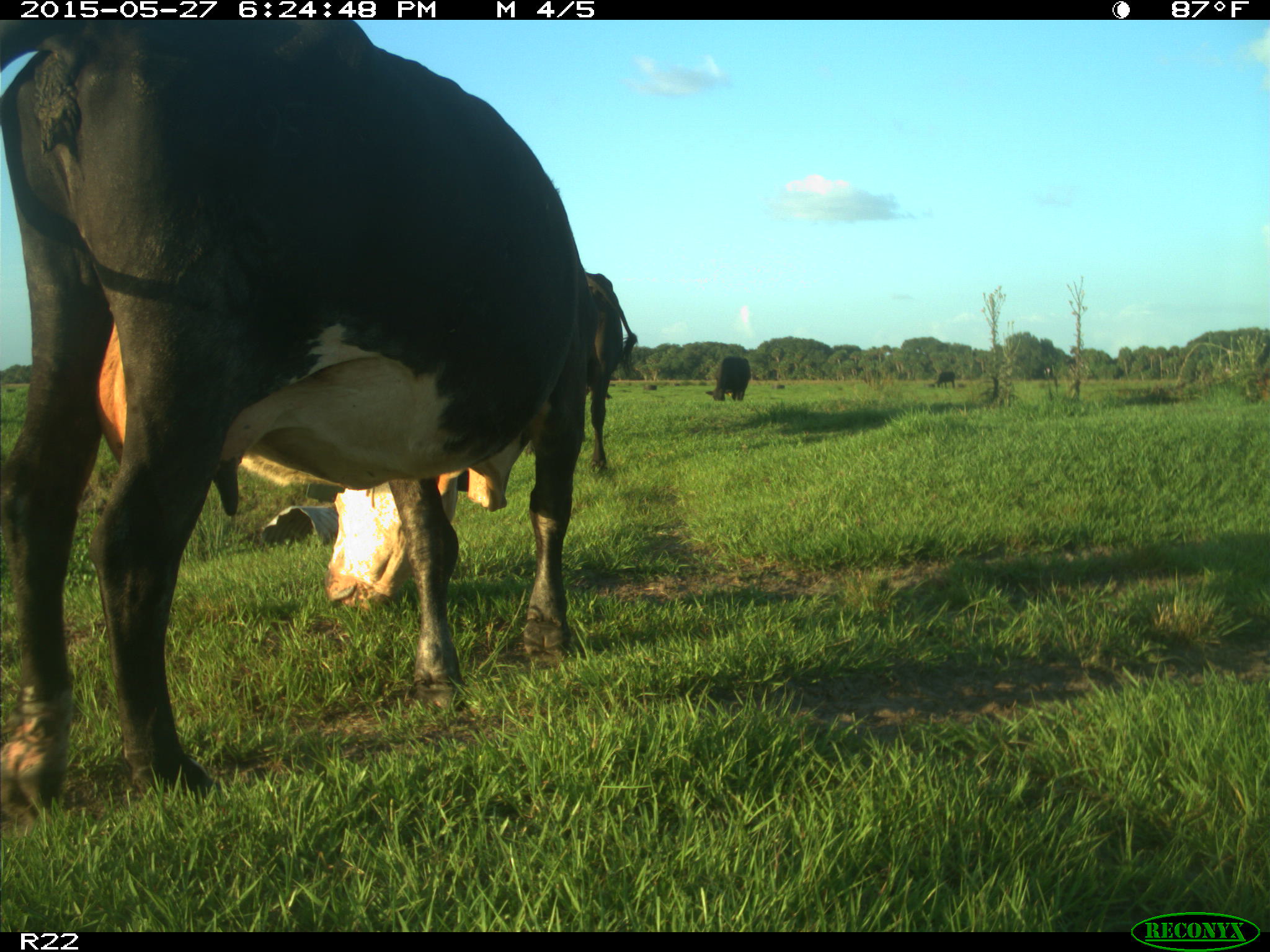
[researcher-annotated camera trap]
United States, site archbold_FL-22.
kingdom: Animalia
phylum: Chordata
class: Mammalia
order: Artiodactyla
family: Bovidae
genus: Bos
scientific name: Bos taurus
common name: domestic cow